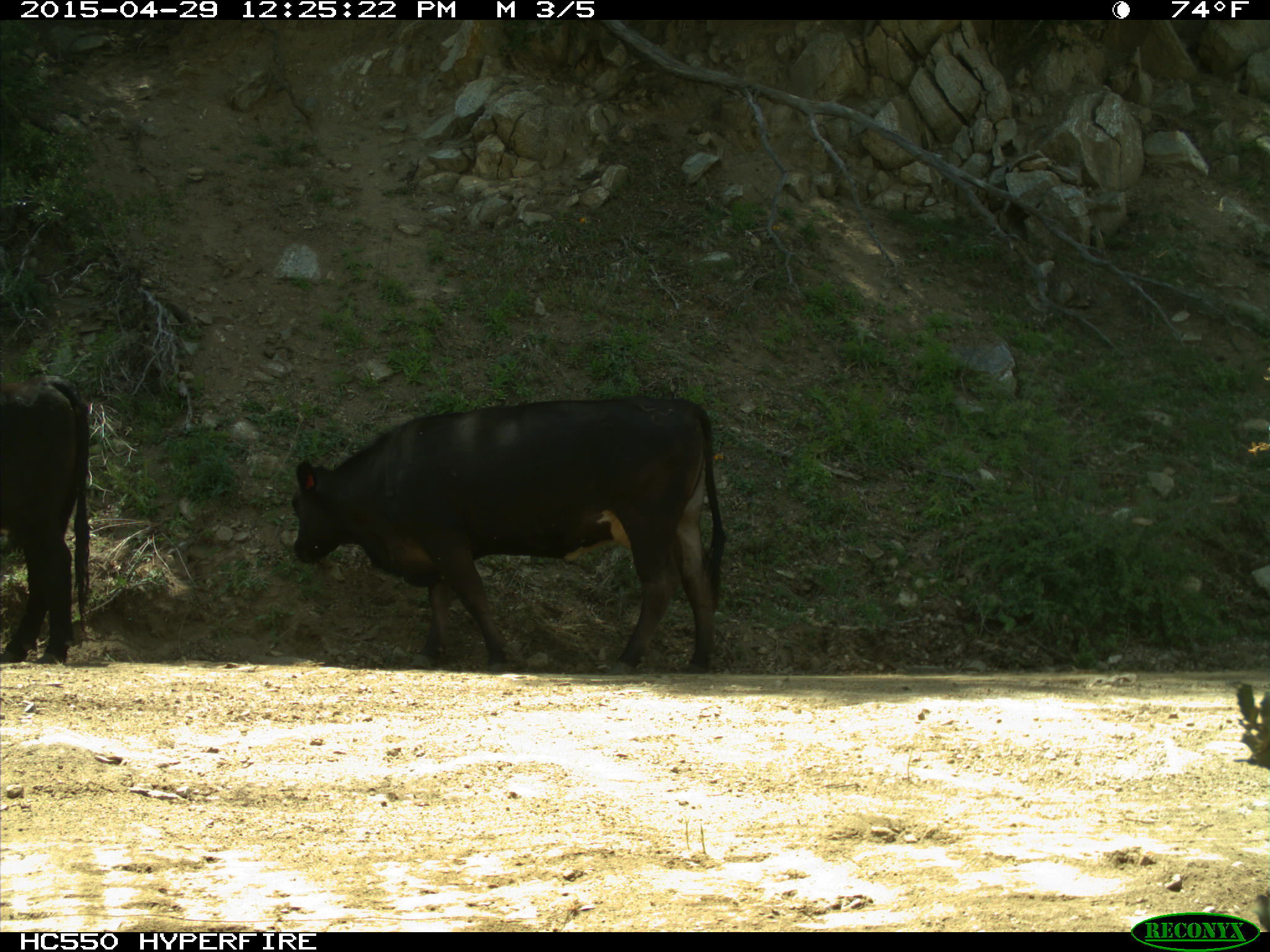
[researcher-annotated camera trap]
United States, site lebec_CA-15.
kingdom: Animalia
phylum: Chordata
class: Mammalia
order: Artiodactyla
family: Bovidae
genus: Bos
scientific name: Bos taurus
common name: domestic cow